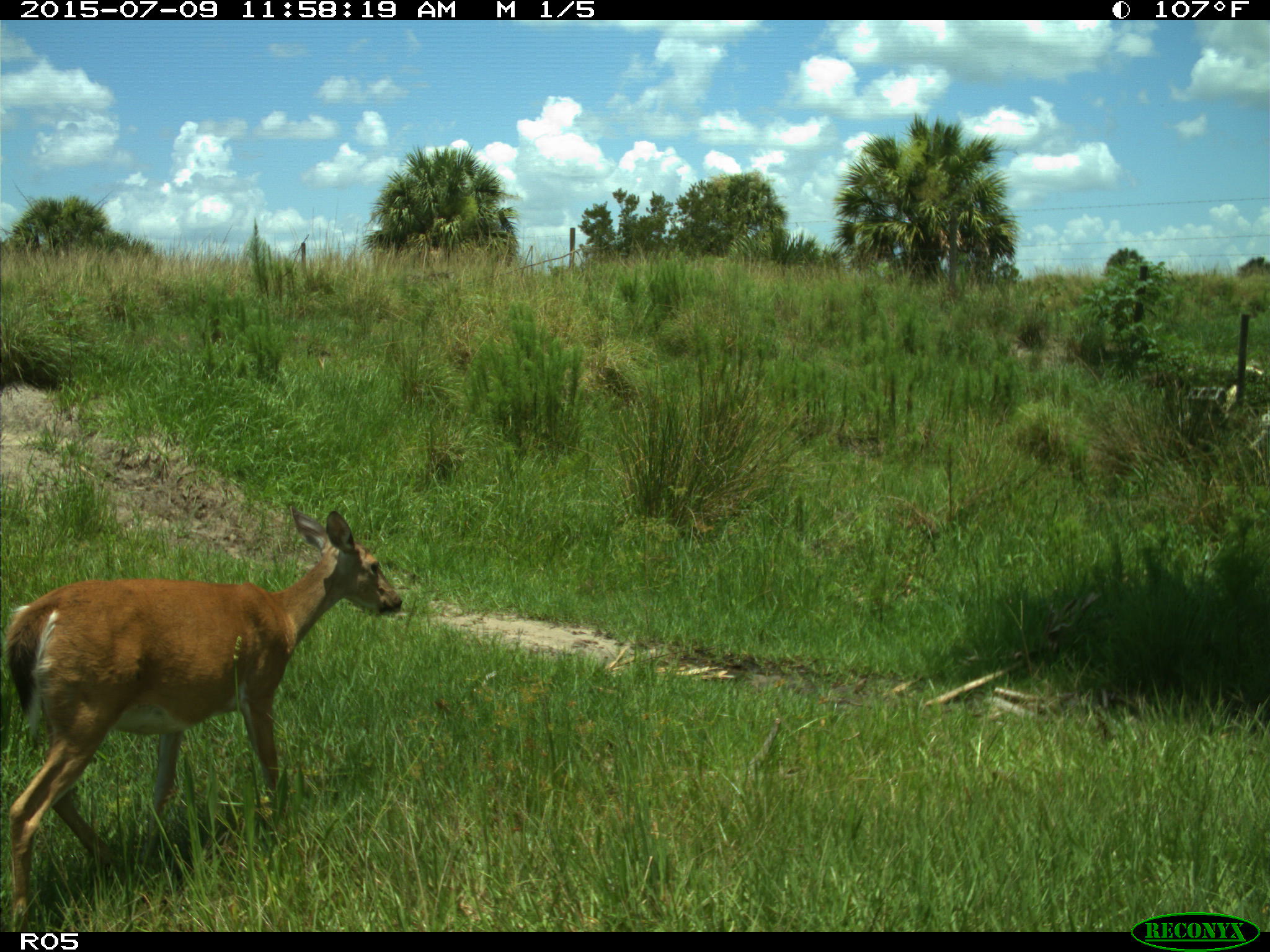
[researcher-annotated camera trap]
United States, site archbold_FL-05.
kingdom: Animalia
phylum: Chordata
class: Mammalia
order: Artiodactyla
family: Cervidae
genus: Odocoileus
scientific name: Odocoileus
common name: deer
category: unidentified deer